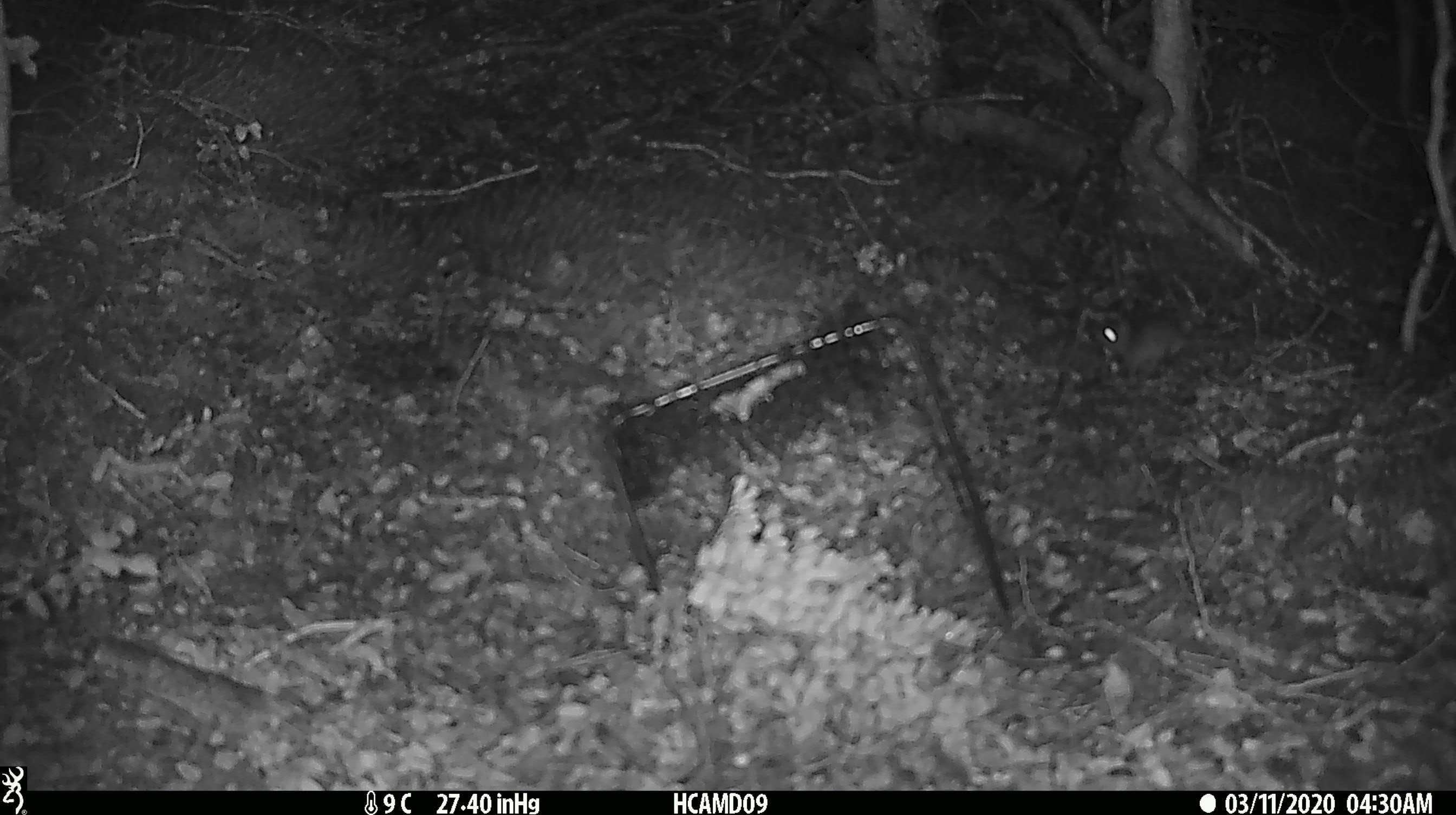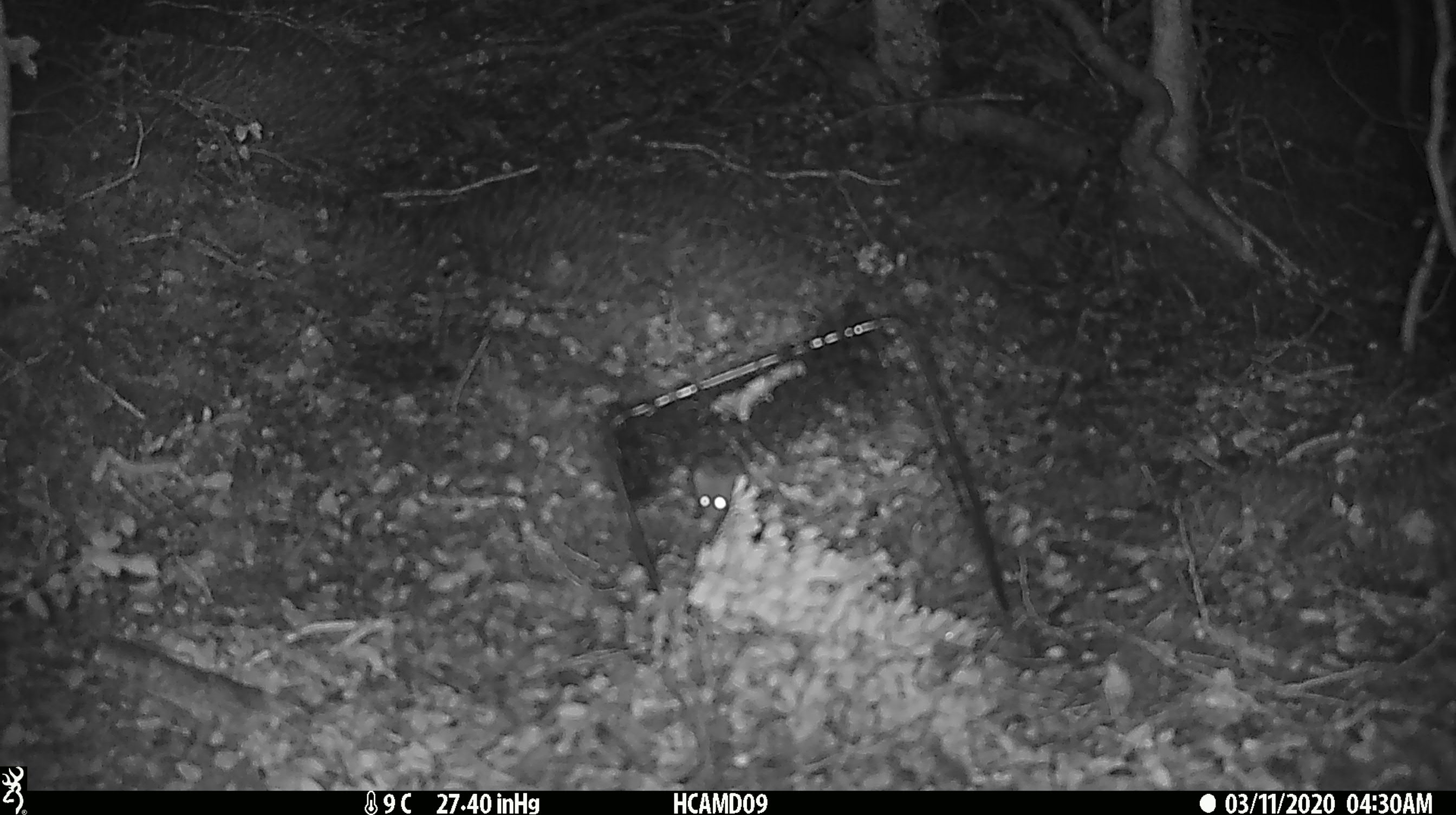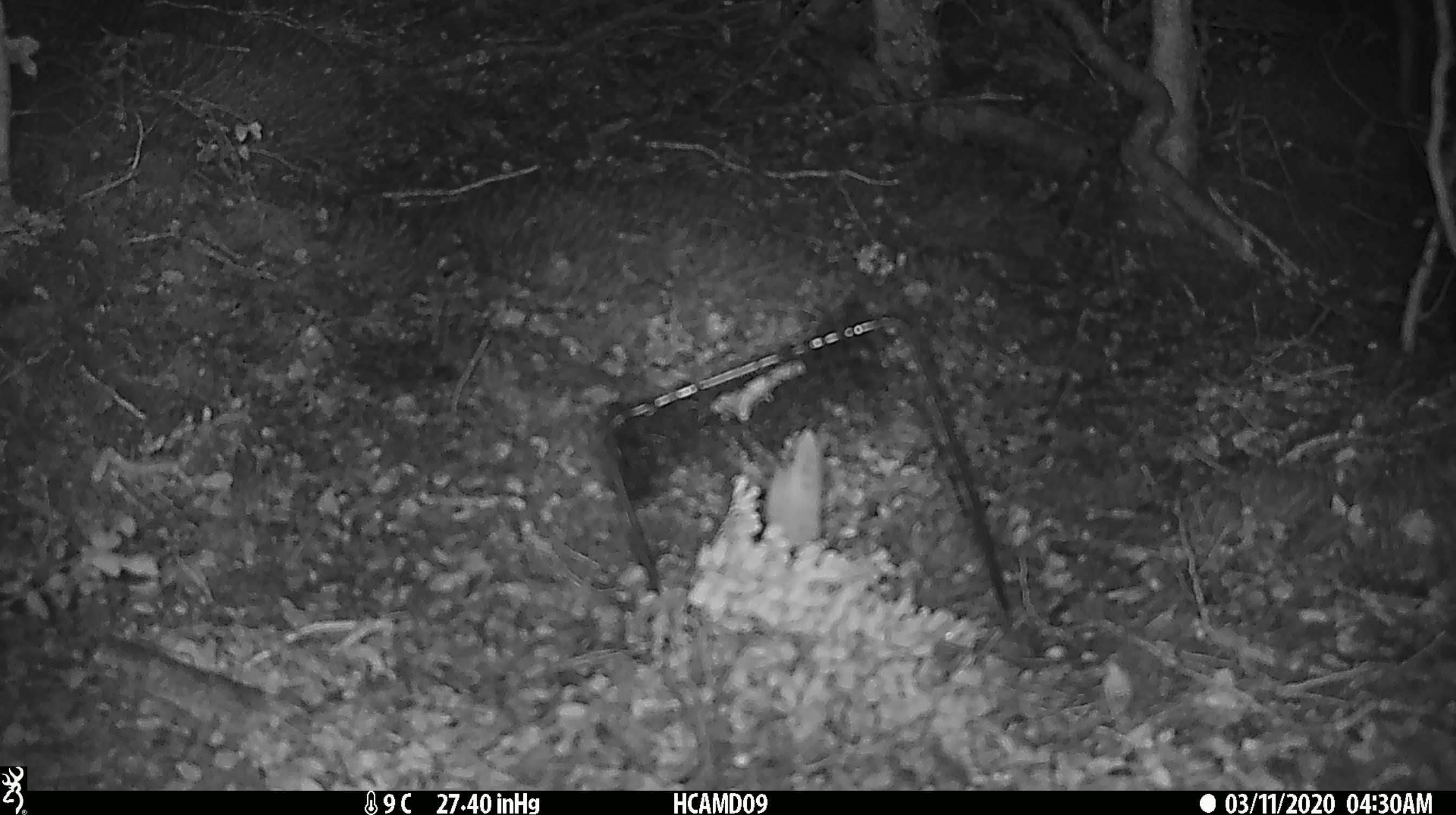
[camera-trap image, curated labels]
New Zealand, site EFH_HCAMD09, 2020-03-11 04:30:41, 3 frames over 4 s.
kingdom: Animalia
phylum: Chordata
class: Mammalia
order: Rodentia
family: Muridae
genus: Mus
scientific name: Mus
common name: mouse